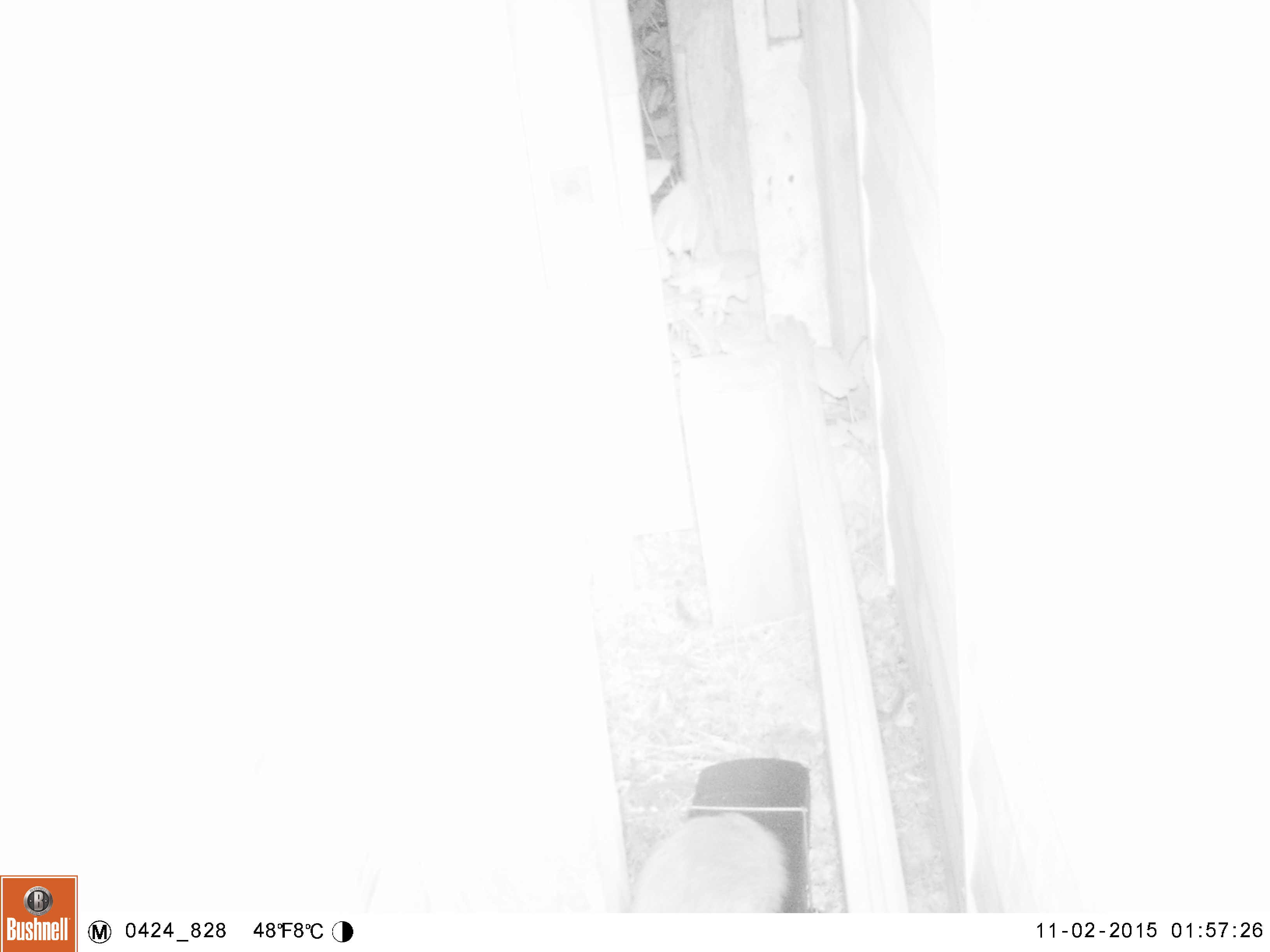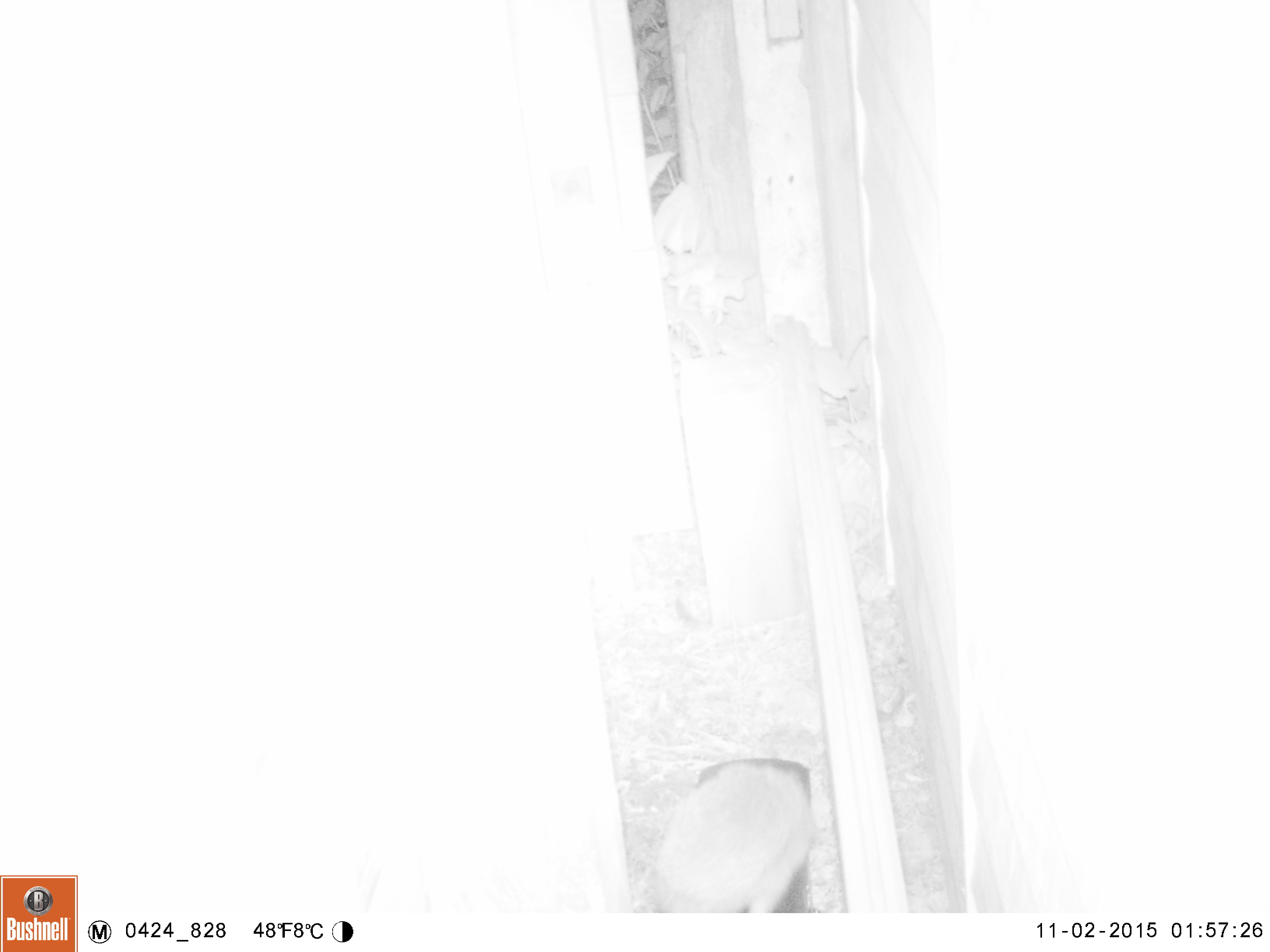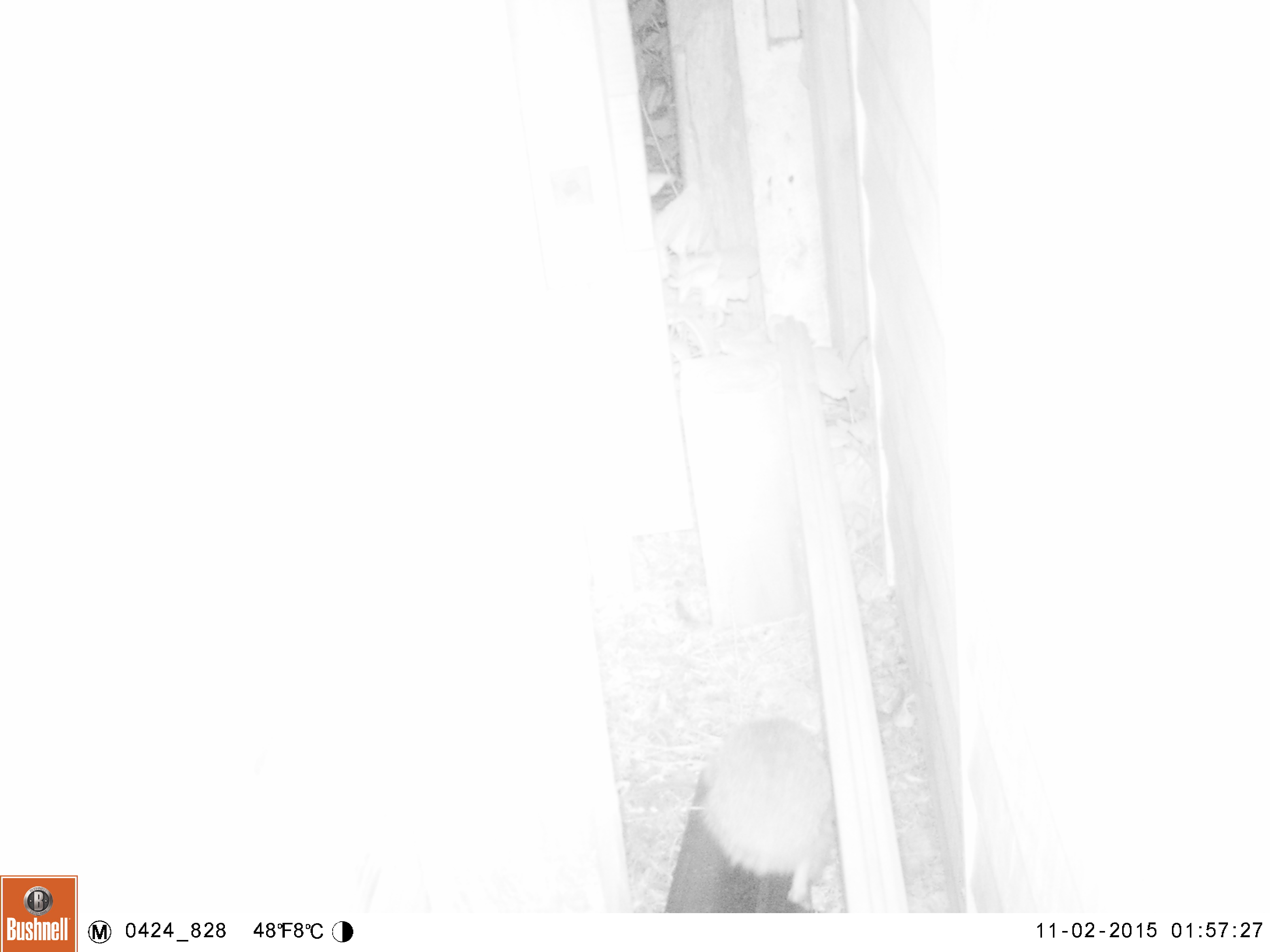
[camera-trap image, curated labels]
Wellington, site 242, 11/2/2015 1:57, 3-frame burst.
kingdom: Animalia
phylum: Chordata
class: Mammalia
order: Eulipotyphla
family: Erinaceidae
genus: Erinaceus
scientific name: Erinaceus europaeus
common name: hedgehog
Hedgehog (Erinaceus europaeus).